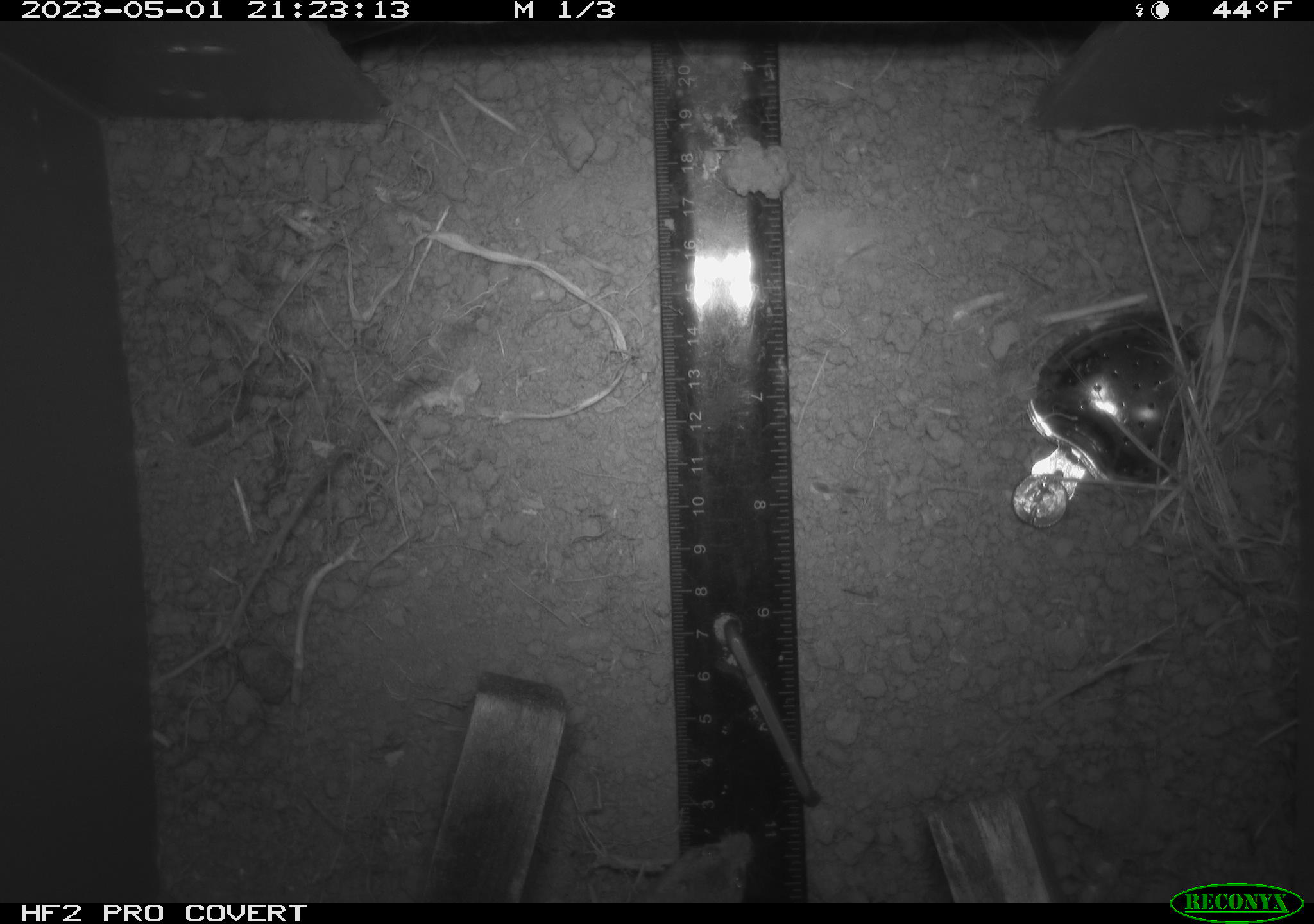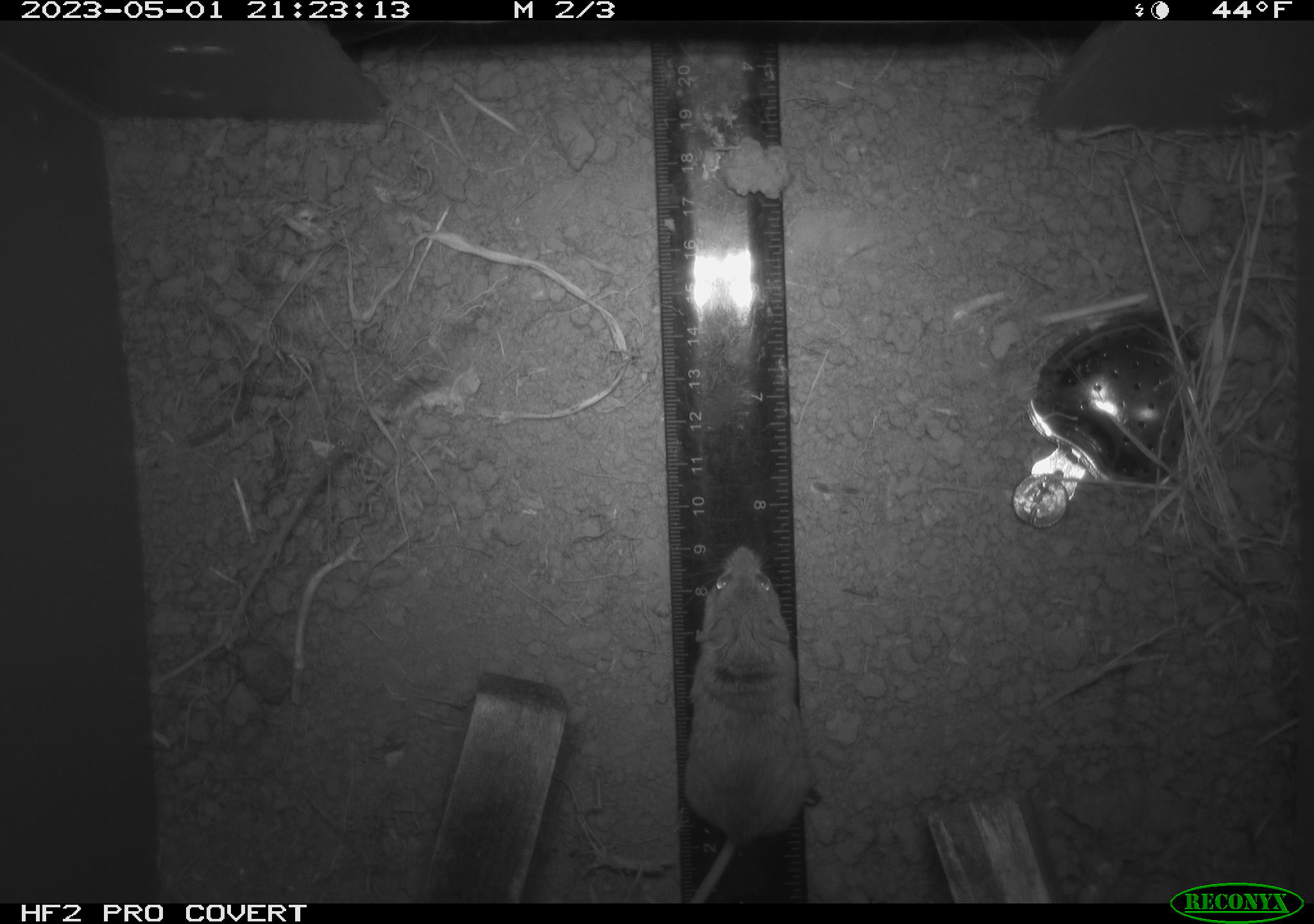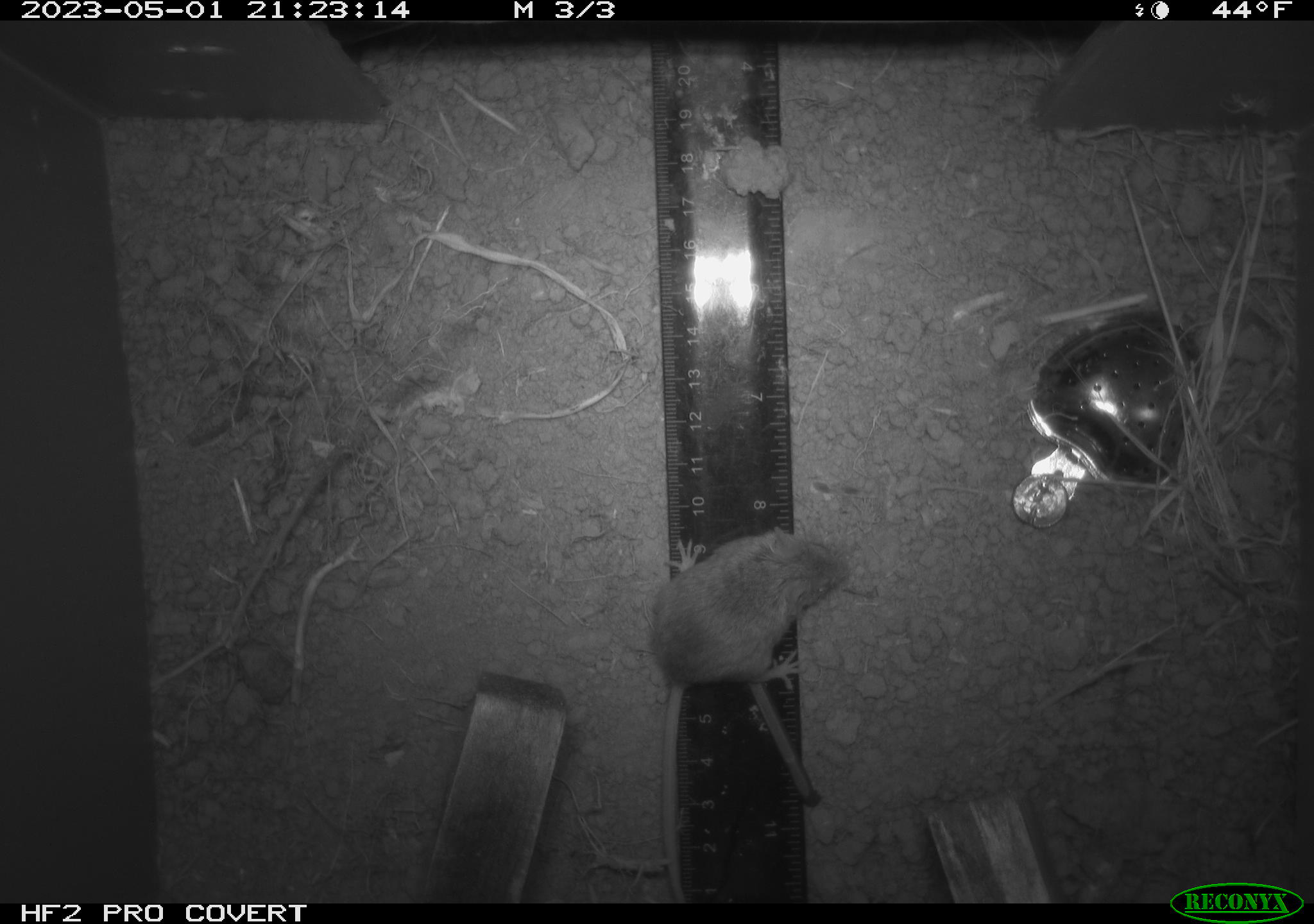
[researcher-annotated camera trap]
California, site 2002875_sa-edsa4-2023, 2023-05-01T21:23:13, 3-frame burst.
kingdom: Animalia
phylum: Chordata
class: Mammalia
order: Rodentia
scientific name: Rodentia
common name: mouse species